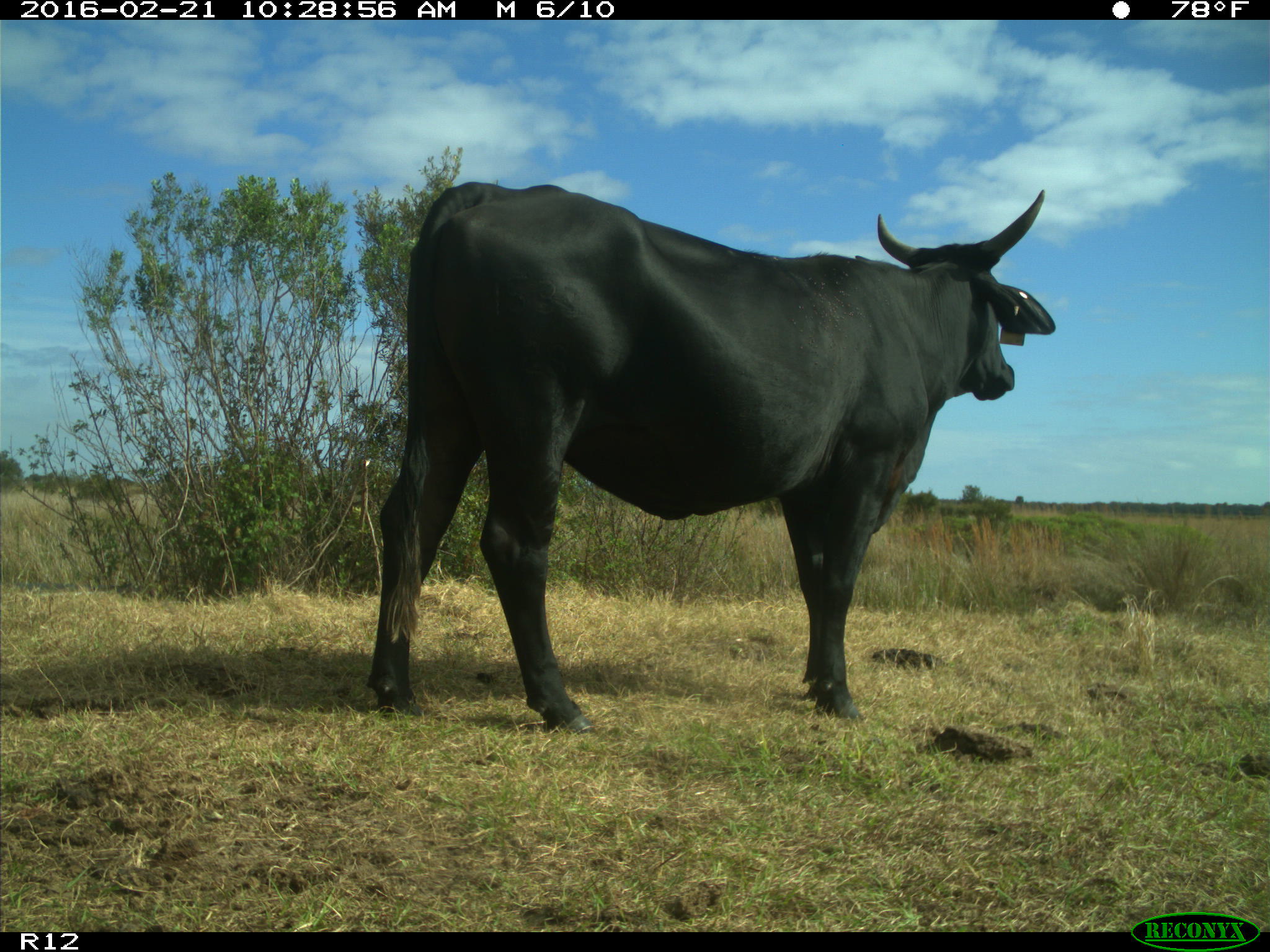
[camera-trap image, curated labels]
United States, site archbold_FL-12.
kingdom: Animalia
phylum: Chordata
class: Mammalia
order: Artiodactyla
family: Bovidae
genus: Bos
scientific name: Bos taurus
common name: domestic cow